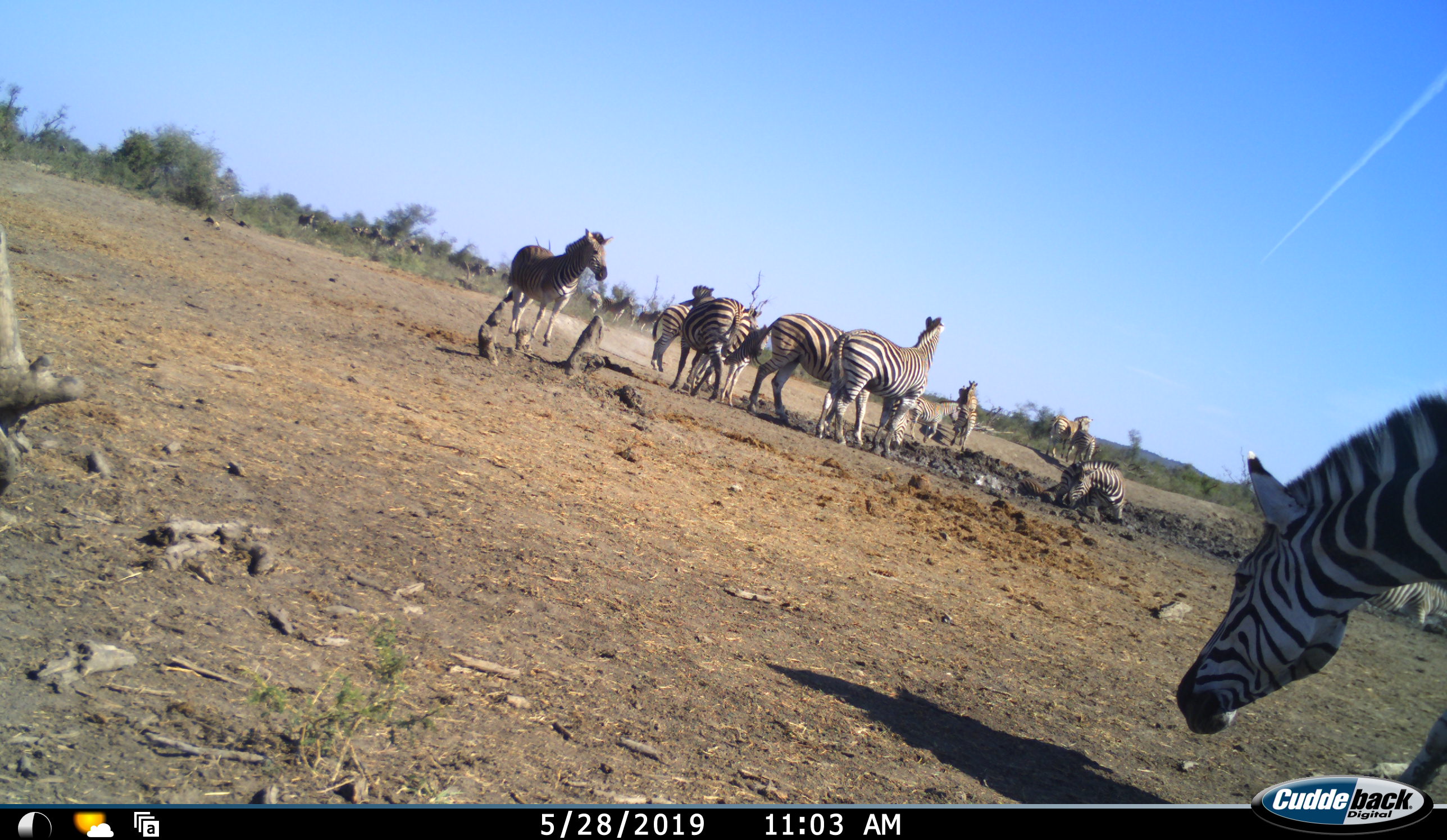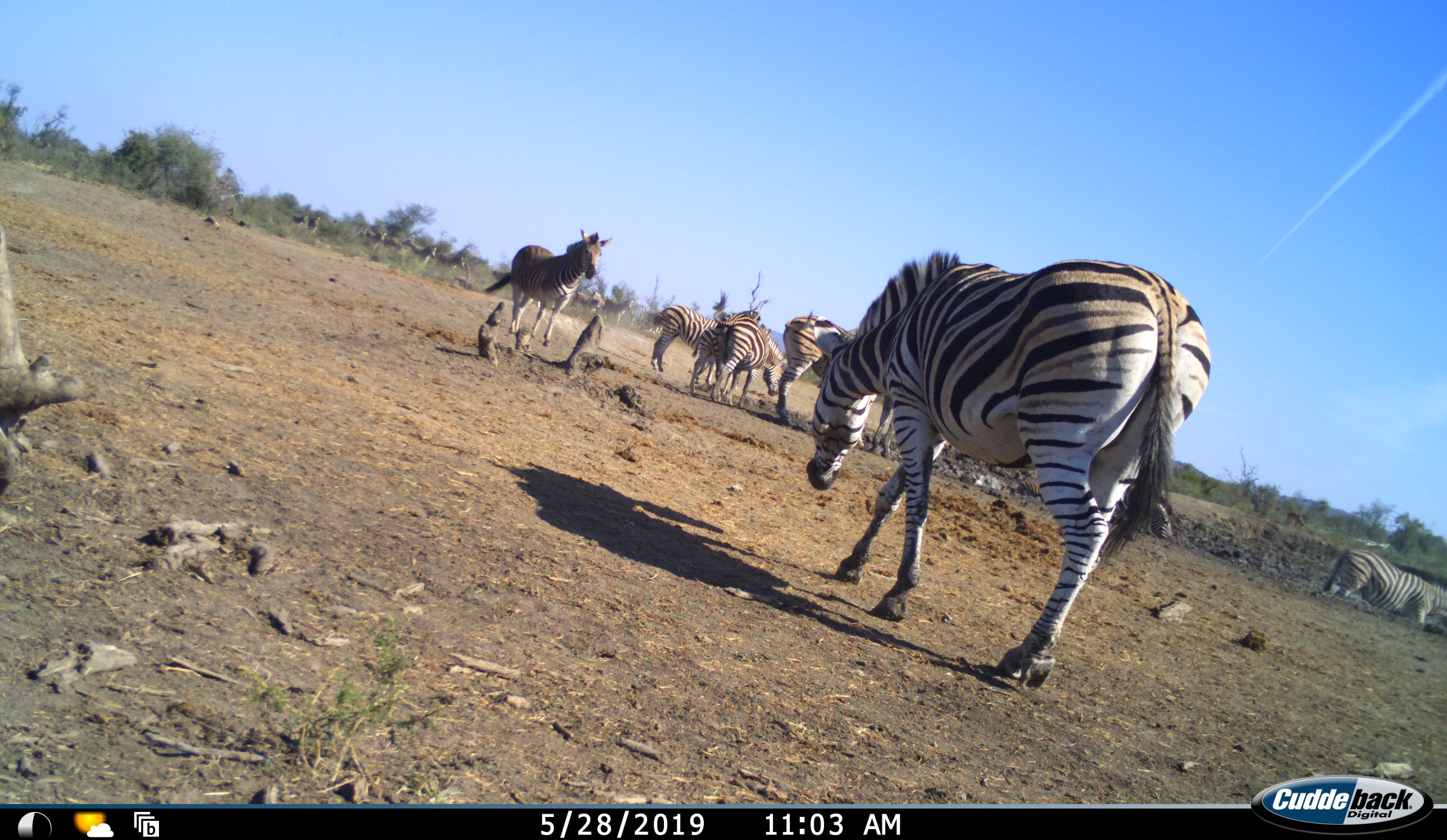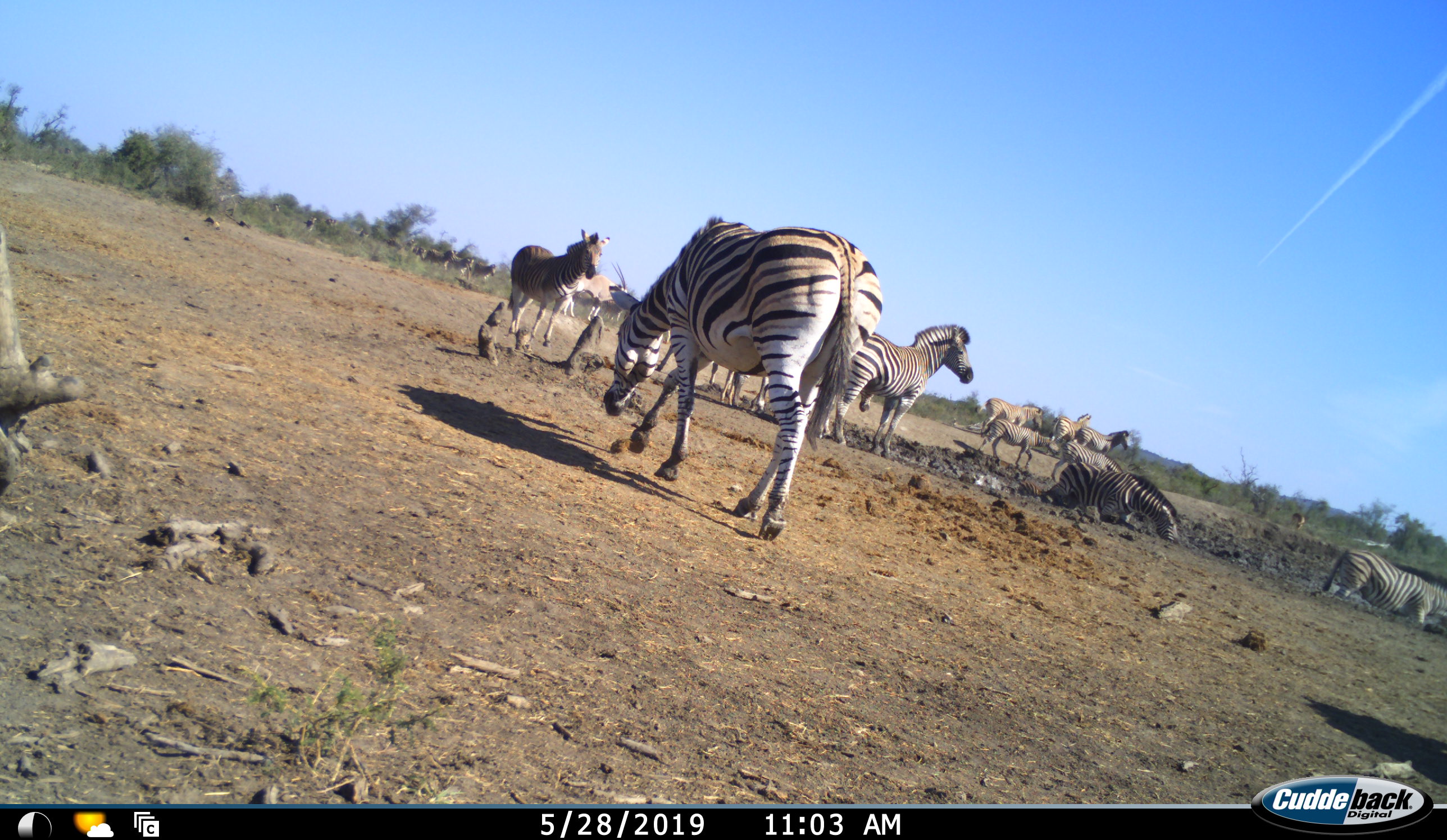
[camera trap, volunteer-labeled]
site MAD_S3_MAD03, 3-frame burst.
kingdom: Animalia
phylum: Chordata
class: Mammalia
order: Perissodactyla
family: Equidae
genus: Equus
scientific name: Equus quagga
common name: plains zebra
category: zebraplains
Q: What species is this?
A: Zebraplains (plains zebra) (Equus quagga).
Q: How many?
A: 11-50.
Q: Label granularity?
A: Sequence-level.